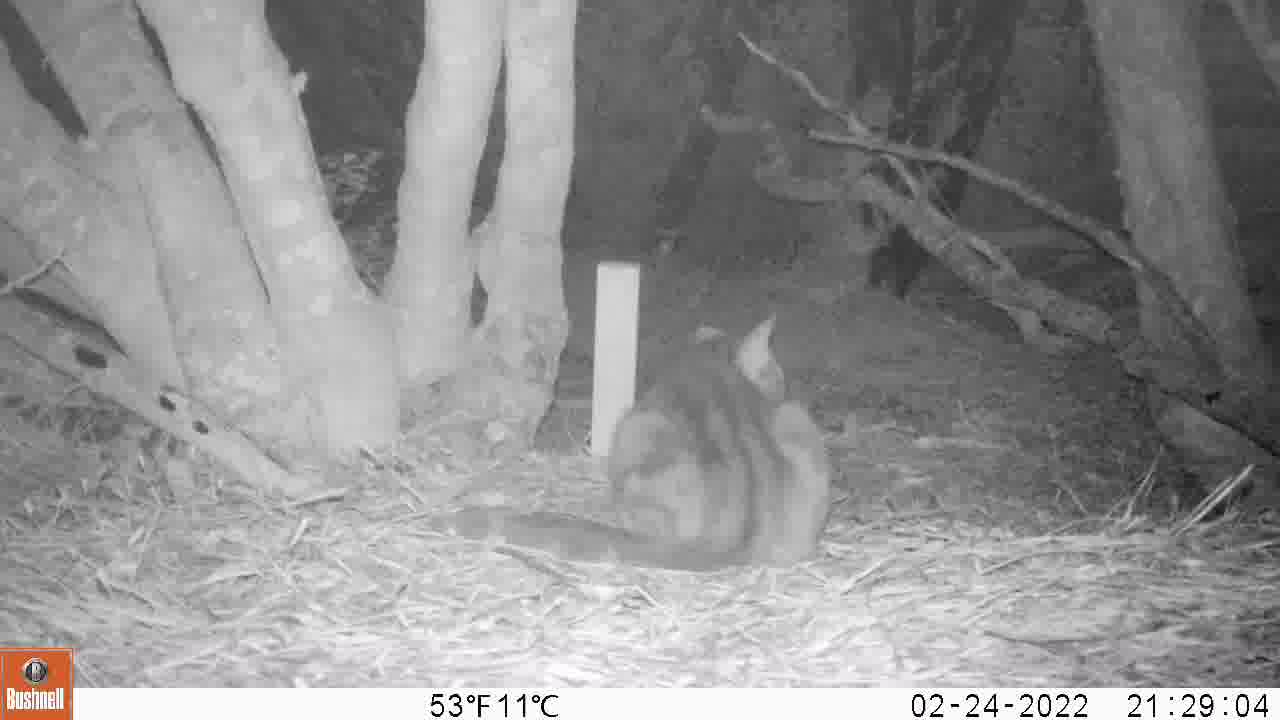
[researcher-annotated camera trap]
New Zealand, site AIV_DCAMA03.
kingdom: Animalia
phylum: Chordata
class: Mammalia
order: Carnivora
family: Felidae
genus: Felis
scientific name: Felis catus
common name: domestic cat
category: cat